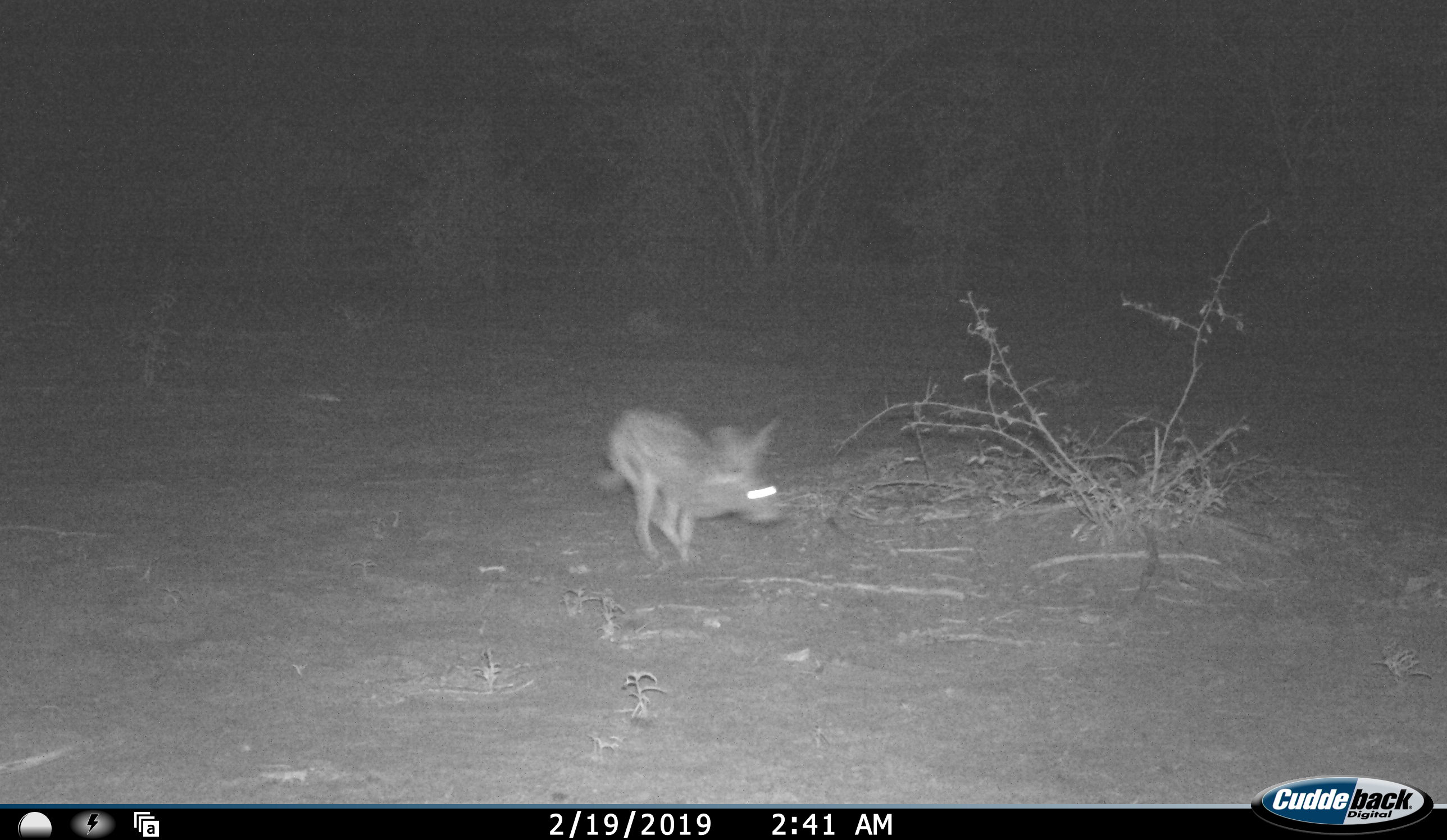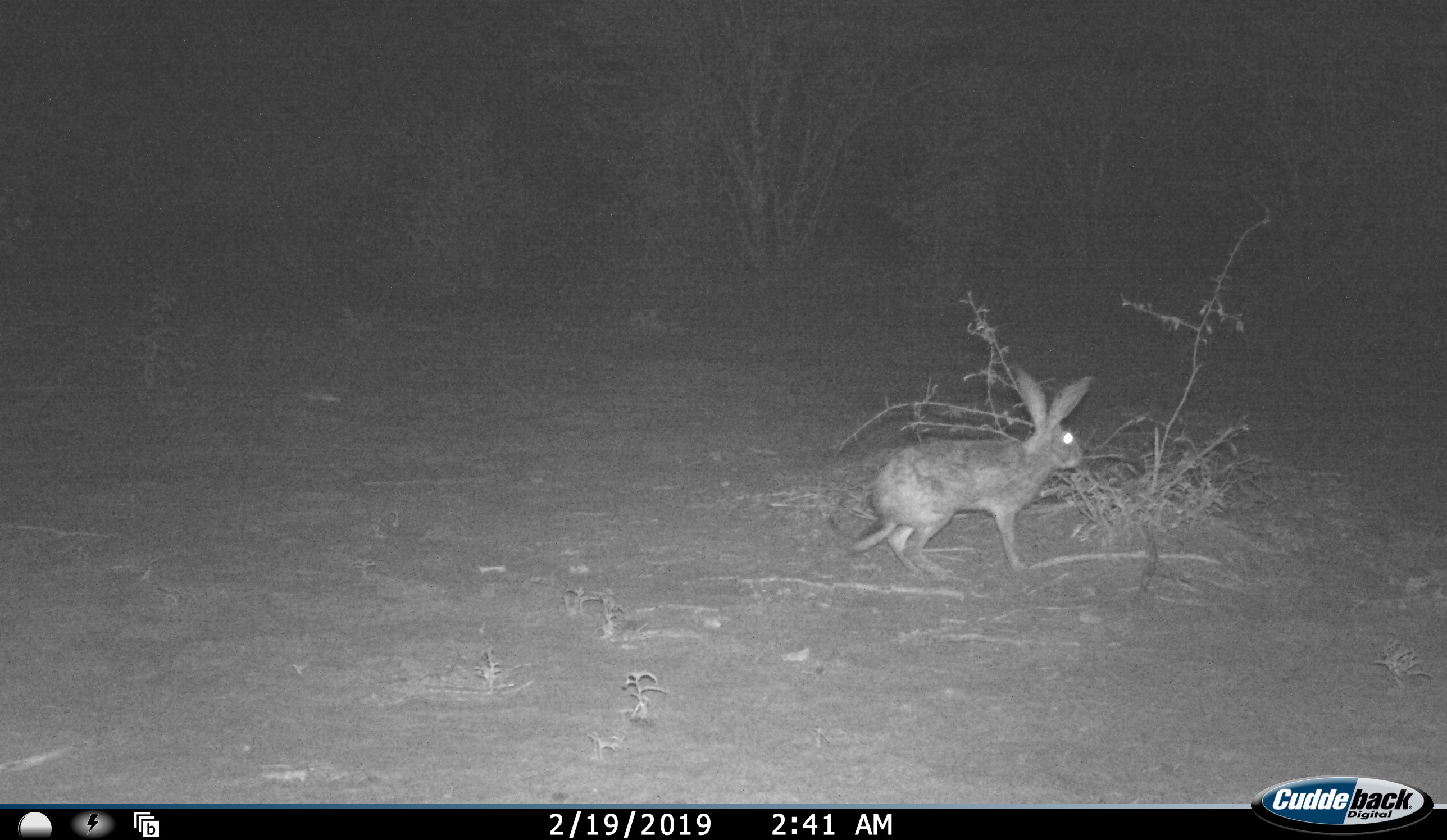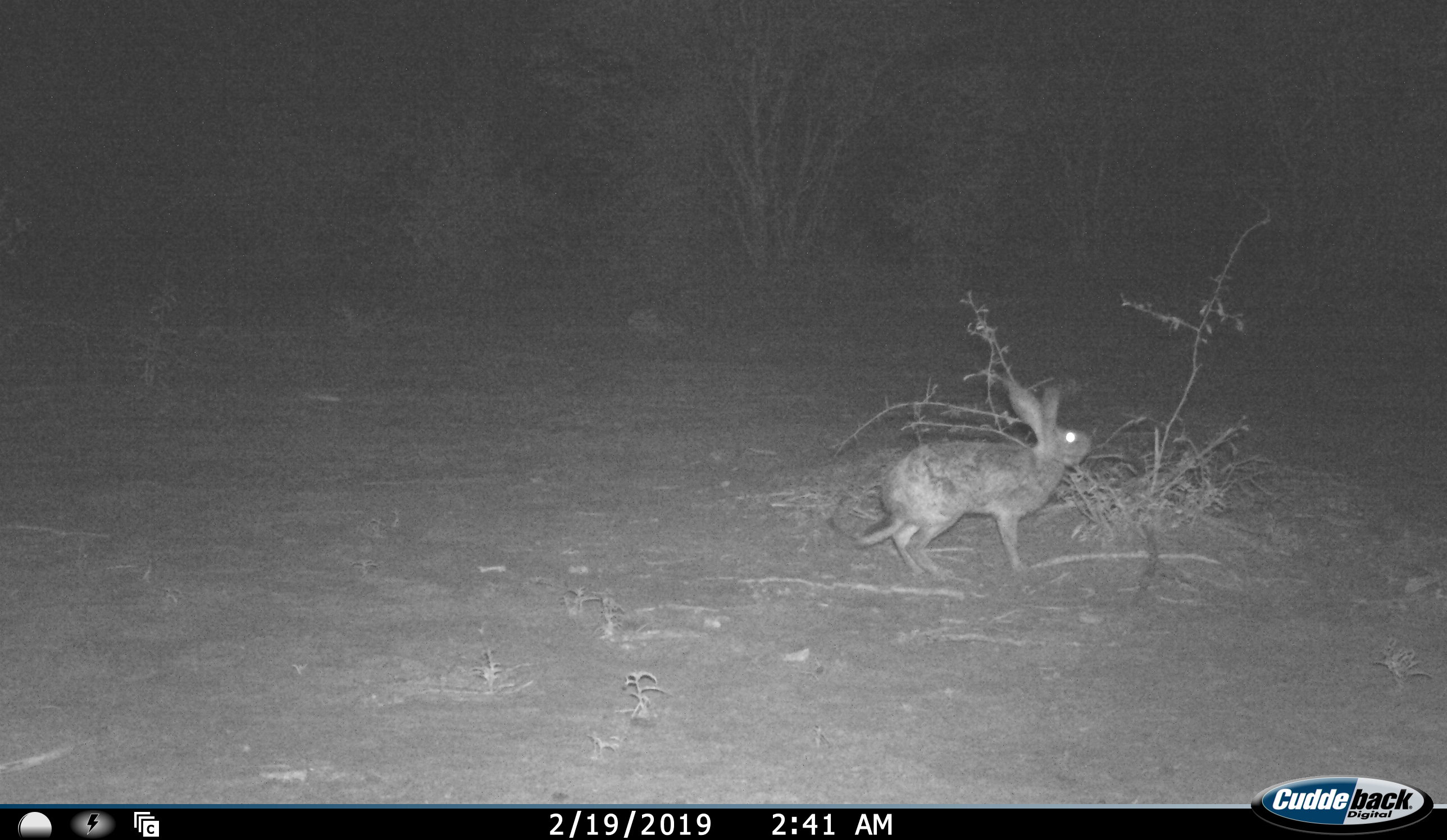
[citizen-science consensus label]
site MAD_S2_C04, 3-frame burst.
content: unidentified animal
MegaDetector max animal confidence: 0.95